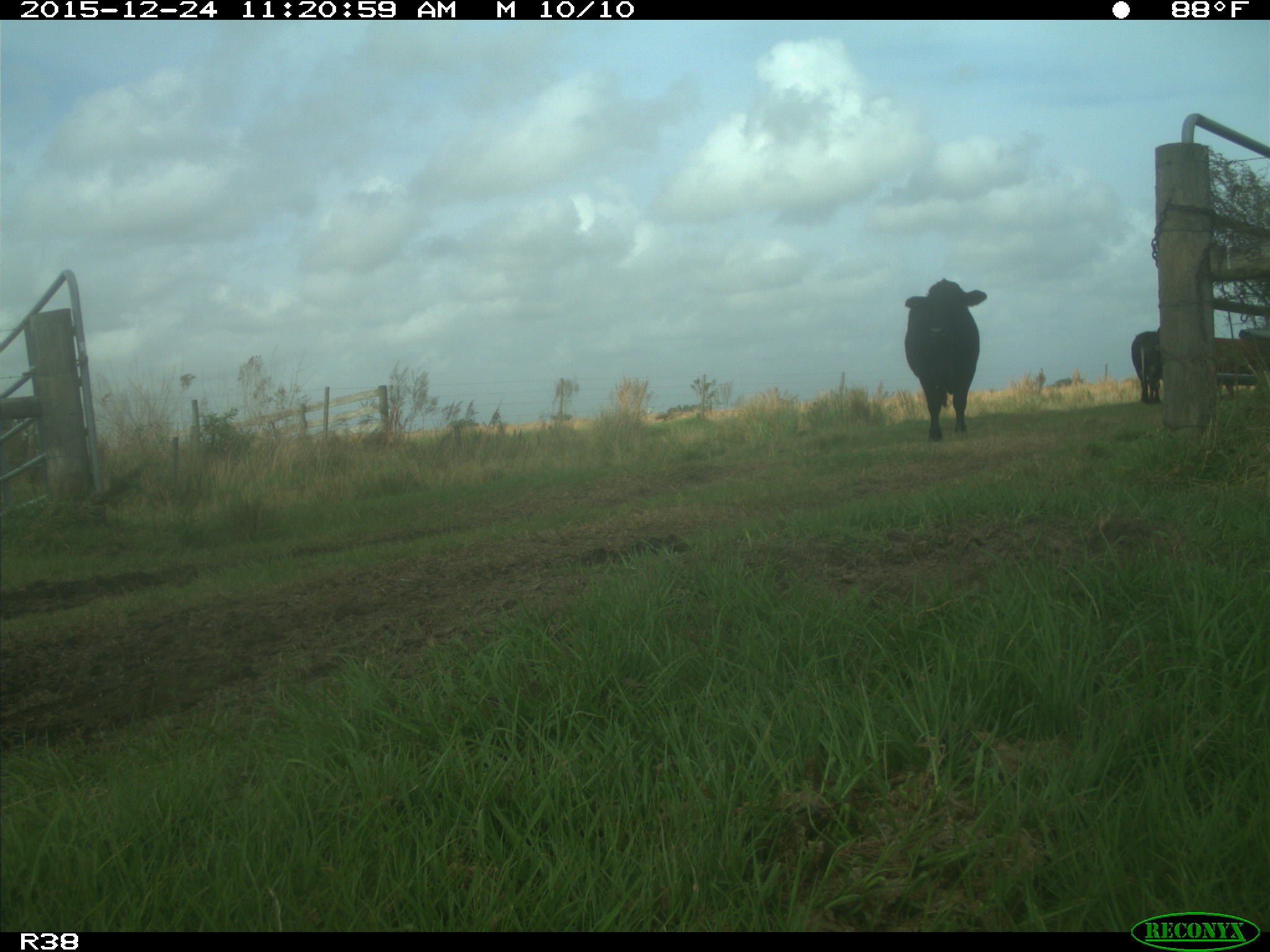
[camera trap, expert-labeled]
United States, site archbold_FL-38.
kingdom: Animalia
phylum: Chordata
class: Mammalia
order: Artiodactyla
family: Bovidae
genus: Bos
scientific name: Bos taurus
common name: domestic cow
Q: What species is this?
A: Bos taurus (domestic cow).